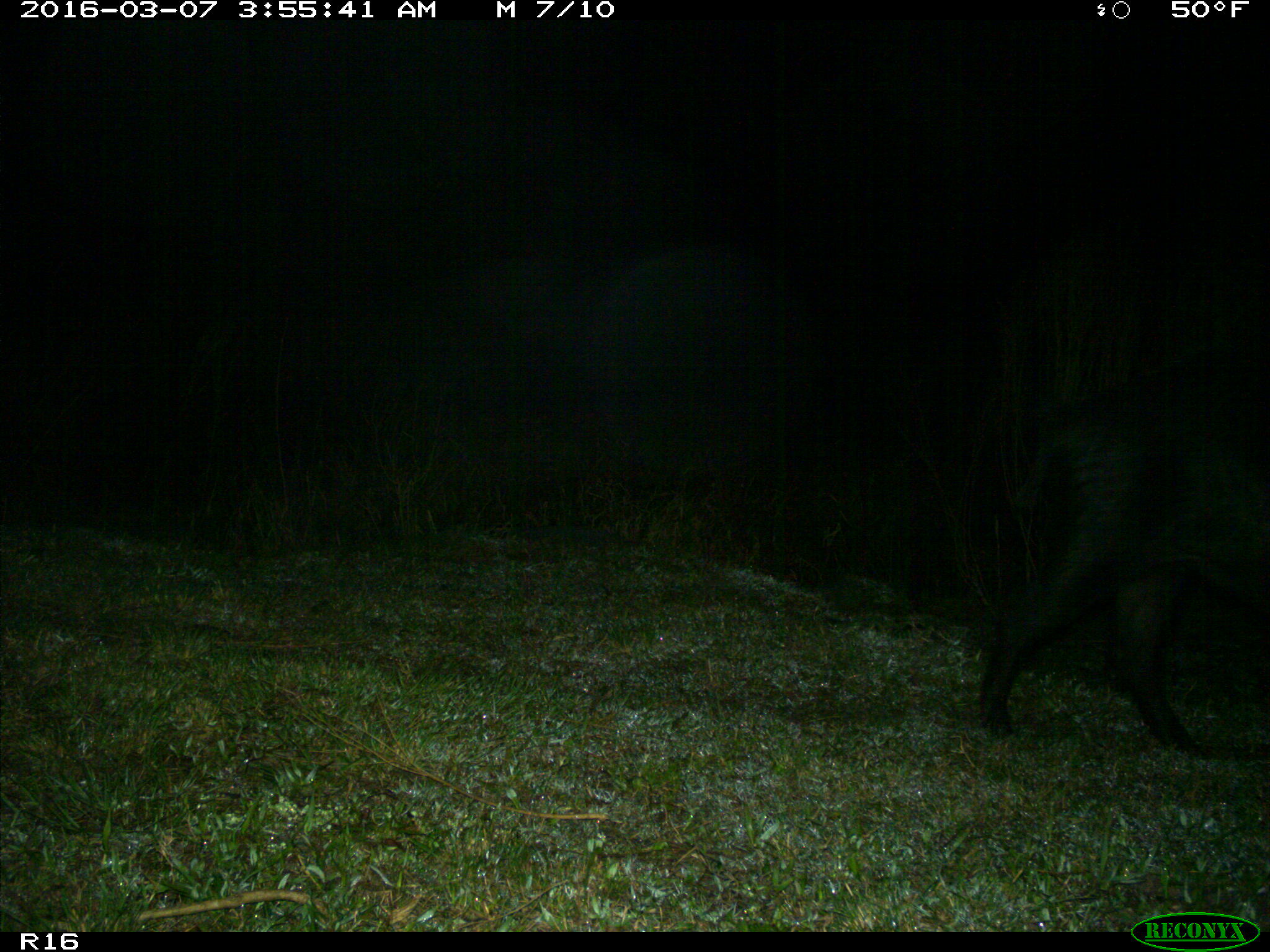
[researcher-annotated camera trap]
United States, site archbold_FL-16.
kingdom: Animalia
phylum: Chordata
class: Mammalia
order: Artiodactyla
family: Suidae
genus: Sus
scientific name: Sus scrofa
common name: wild boar